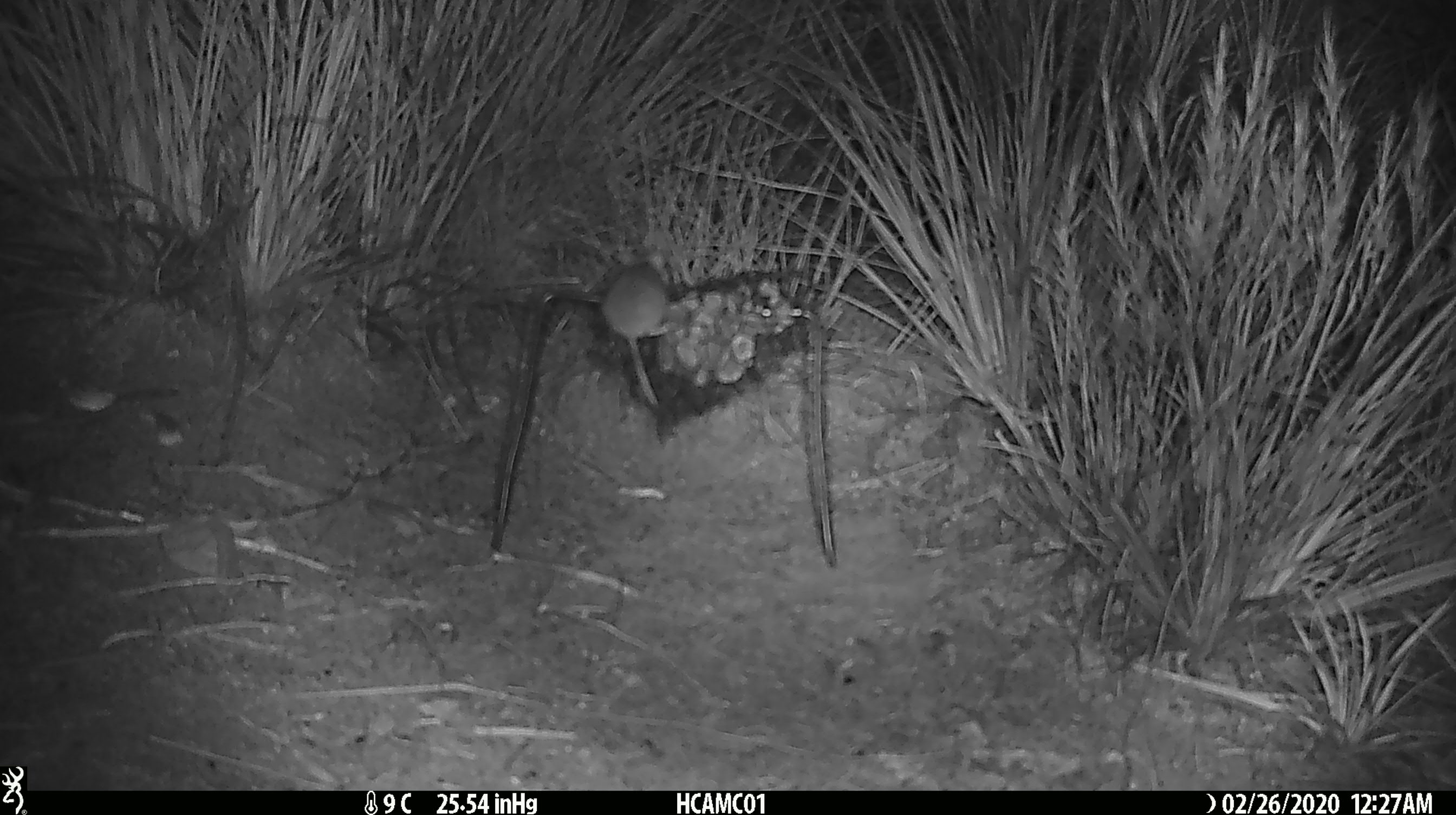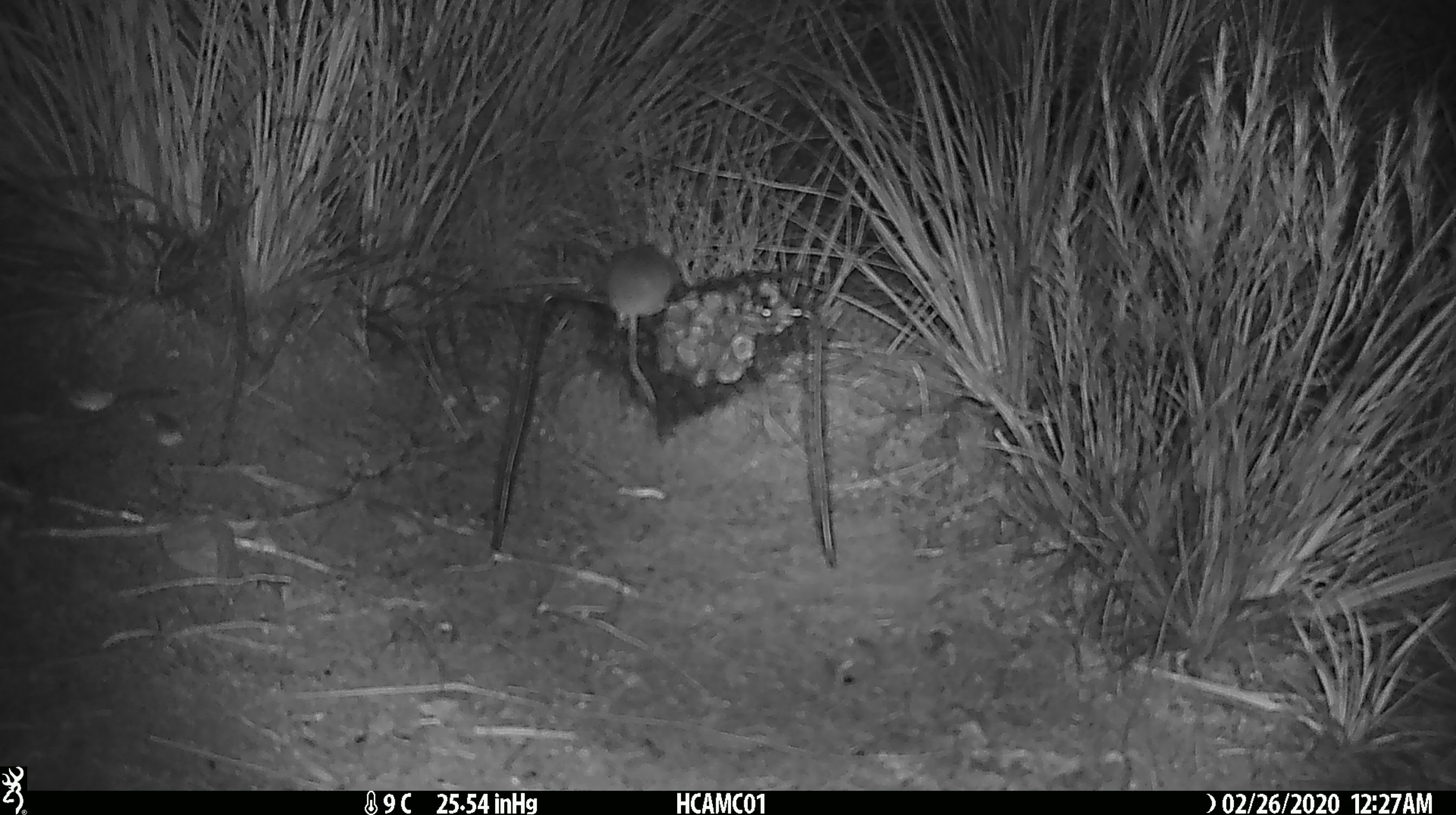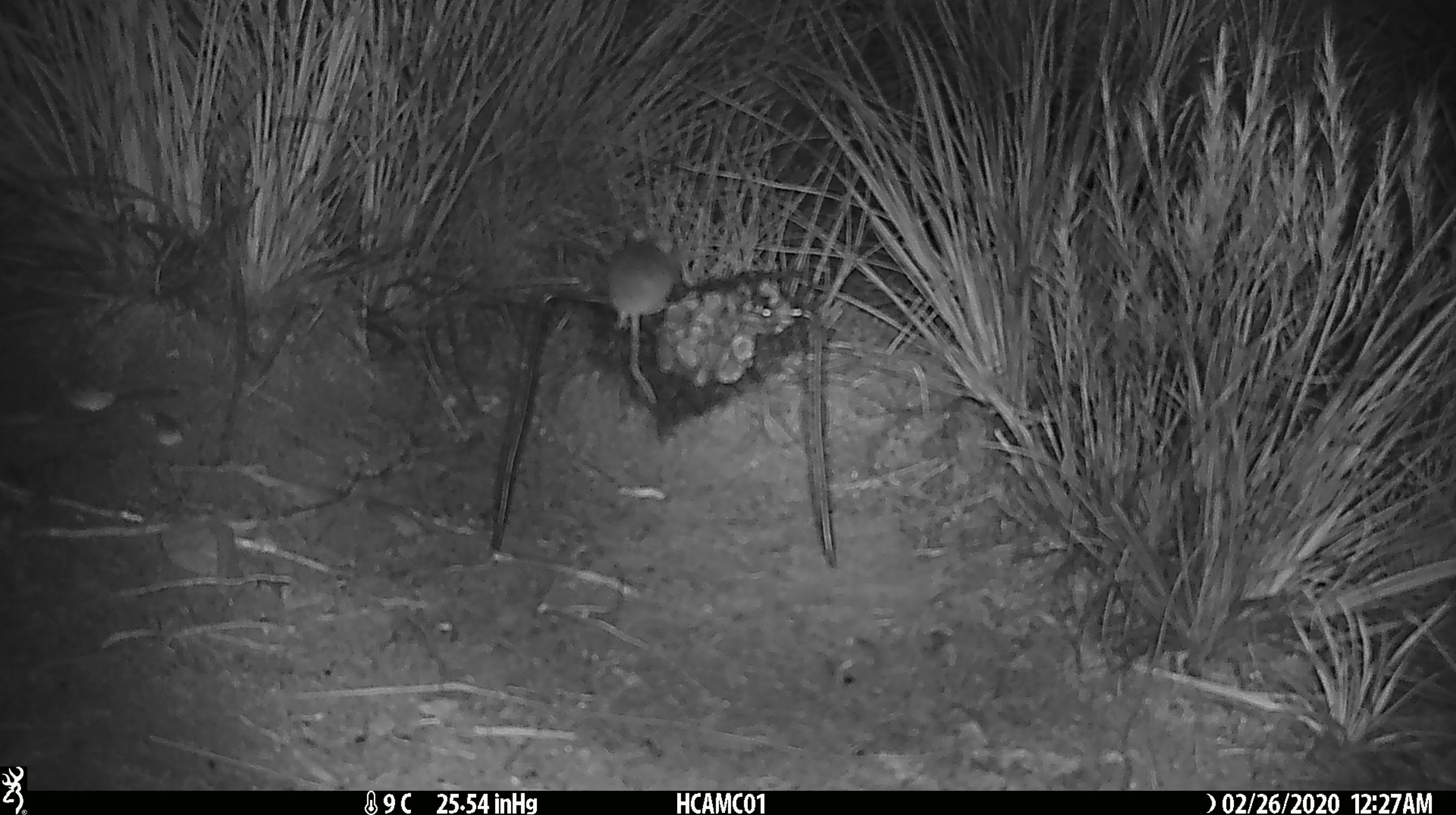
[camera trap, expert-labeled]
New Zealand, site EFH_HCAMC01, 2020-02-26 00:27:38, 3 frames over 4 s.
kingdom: Animalia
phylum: Chordata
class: Mammalia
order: Rodentia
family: Muridae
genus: Mus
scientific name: Mus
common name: mouse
Mouse (Mus).